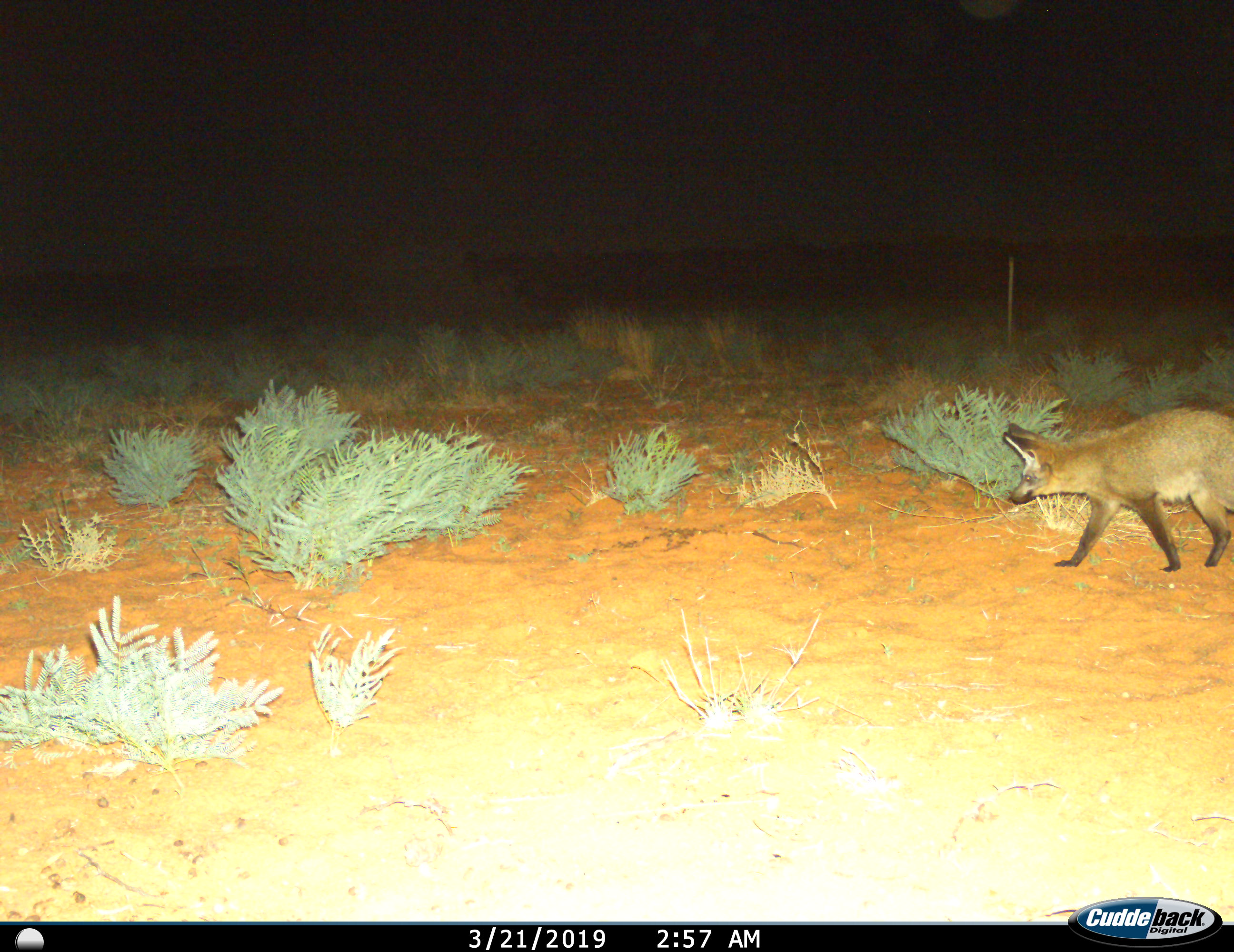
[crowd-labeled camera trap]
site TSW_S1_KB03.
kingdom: Animalia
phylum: Chordata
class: Mammalia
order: Carnivora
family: Canidae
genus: Otocyon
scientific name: Otocyon megalotis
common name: bat-eared fox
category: foxbateared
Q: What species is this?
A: Foxbateared (bat-eared fox) (Otocyon megalotis).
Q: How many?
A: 1.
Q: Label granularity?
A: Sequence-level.